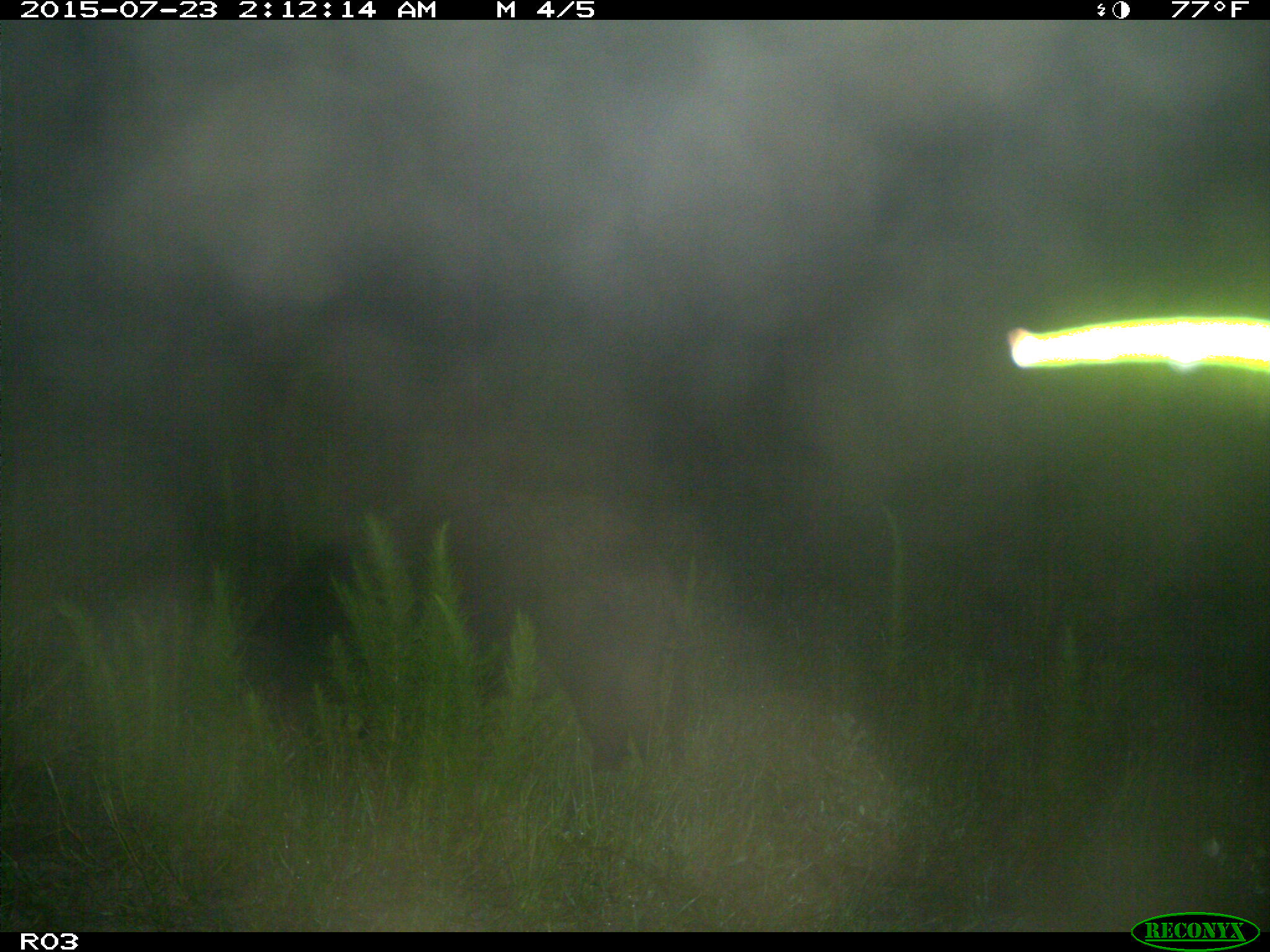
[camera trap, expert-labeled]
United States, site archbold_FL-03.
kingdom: Animalia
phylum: Chordata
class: Mammalia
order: Artiodactyla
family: Suidae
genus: Sus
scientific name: Sus scrofa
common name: wild boar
Sus scrofa (wild boar).